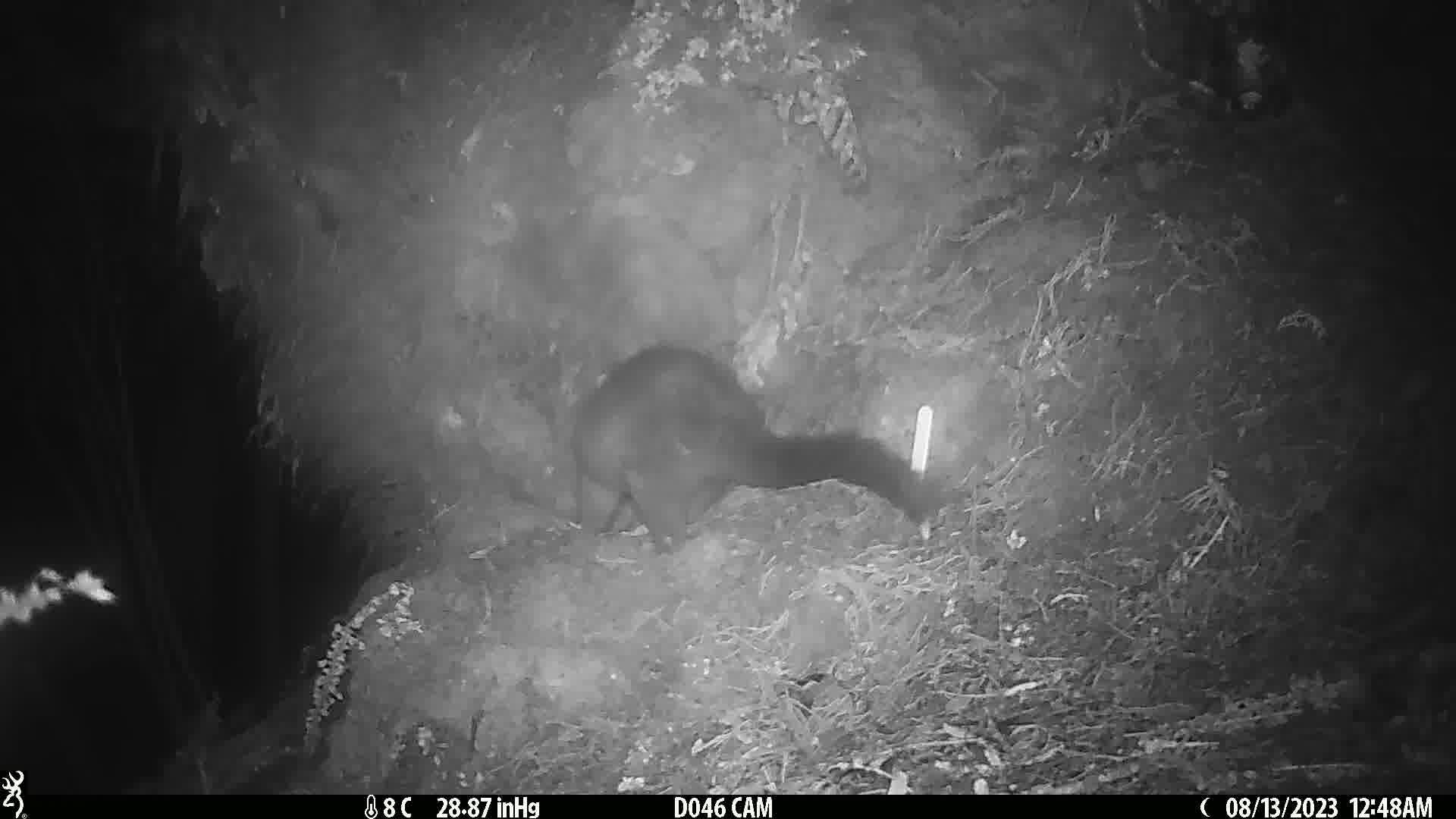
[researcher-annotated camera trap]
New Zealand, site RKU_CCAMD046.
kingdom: Animalia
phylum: Chordata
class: Mammalia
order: Diprotodontia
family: Phalangeridae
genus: Trichosurus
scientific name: Trichosurus vulpecula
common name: common brushtail possum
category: possum